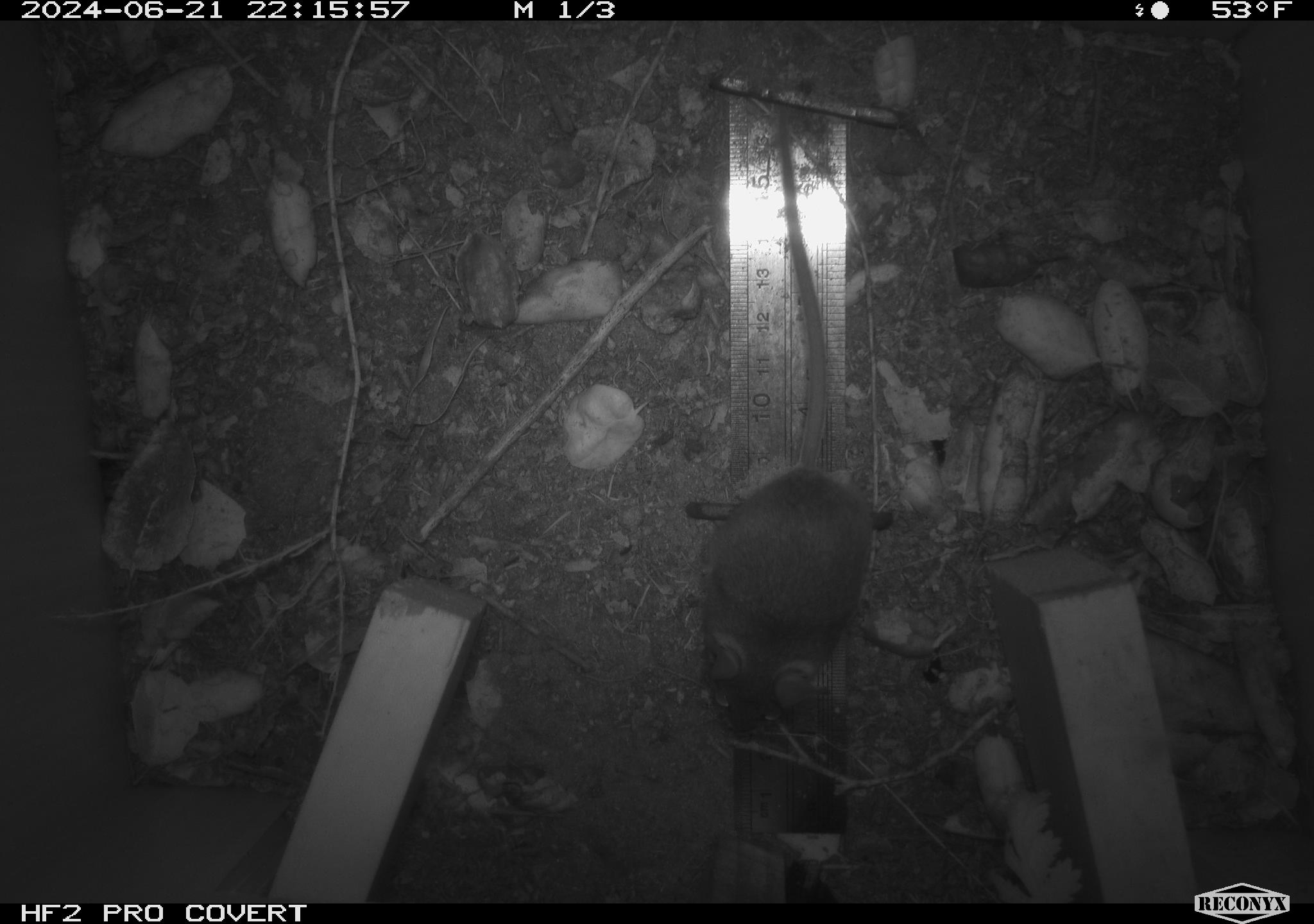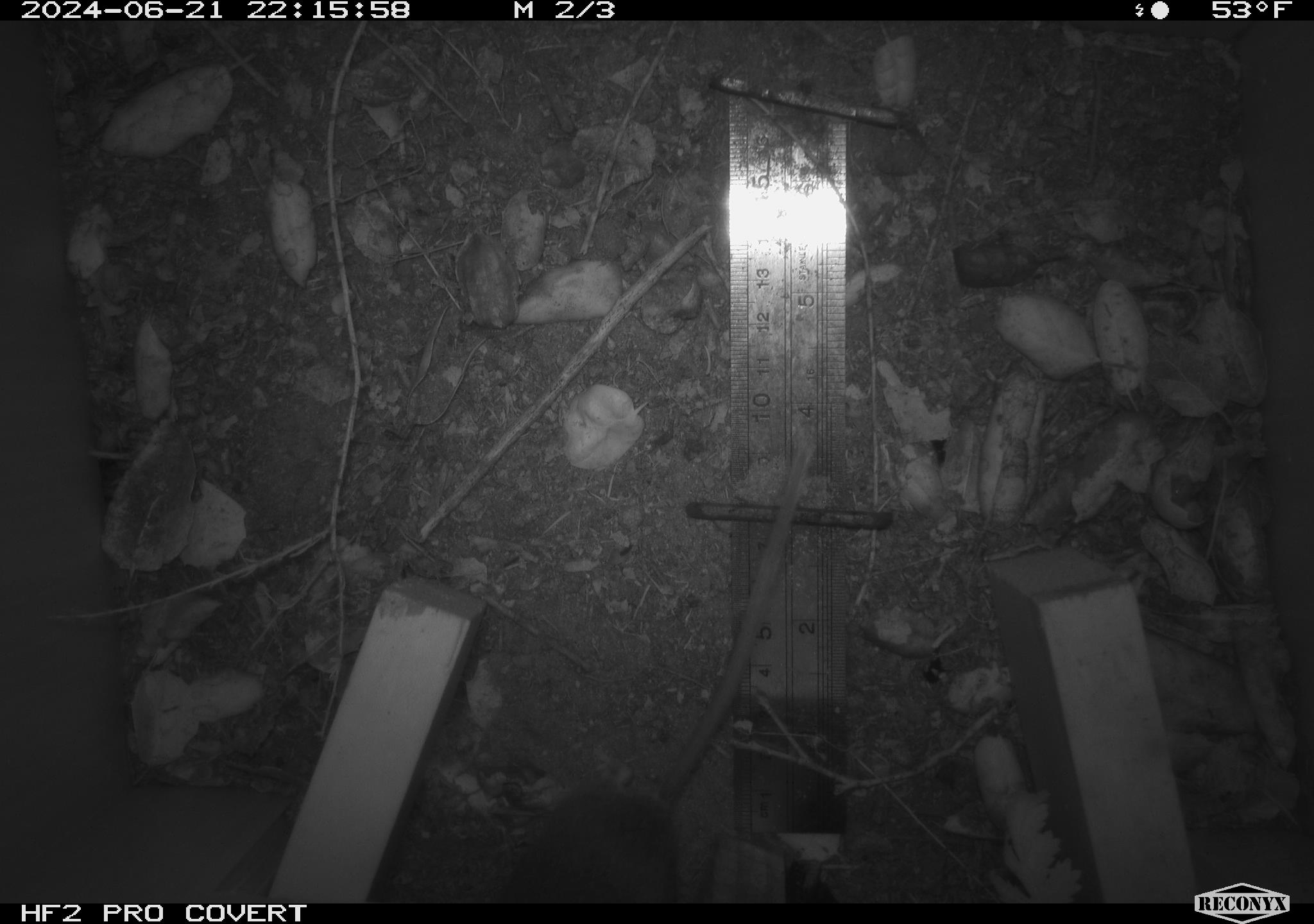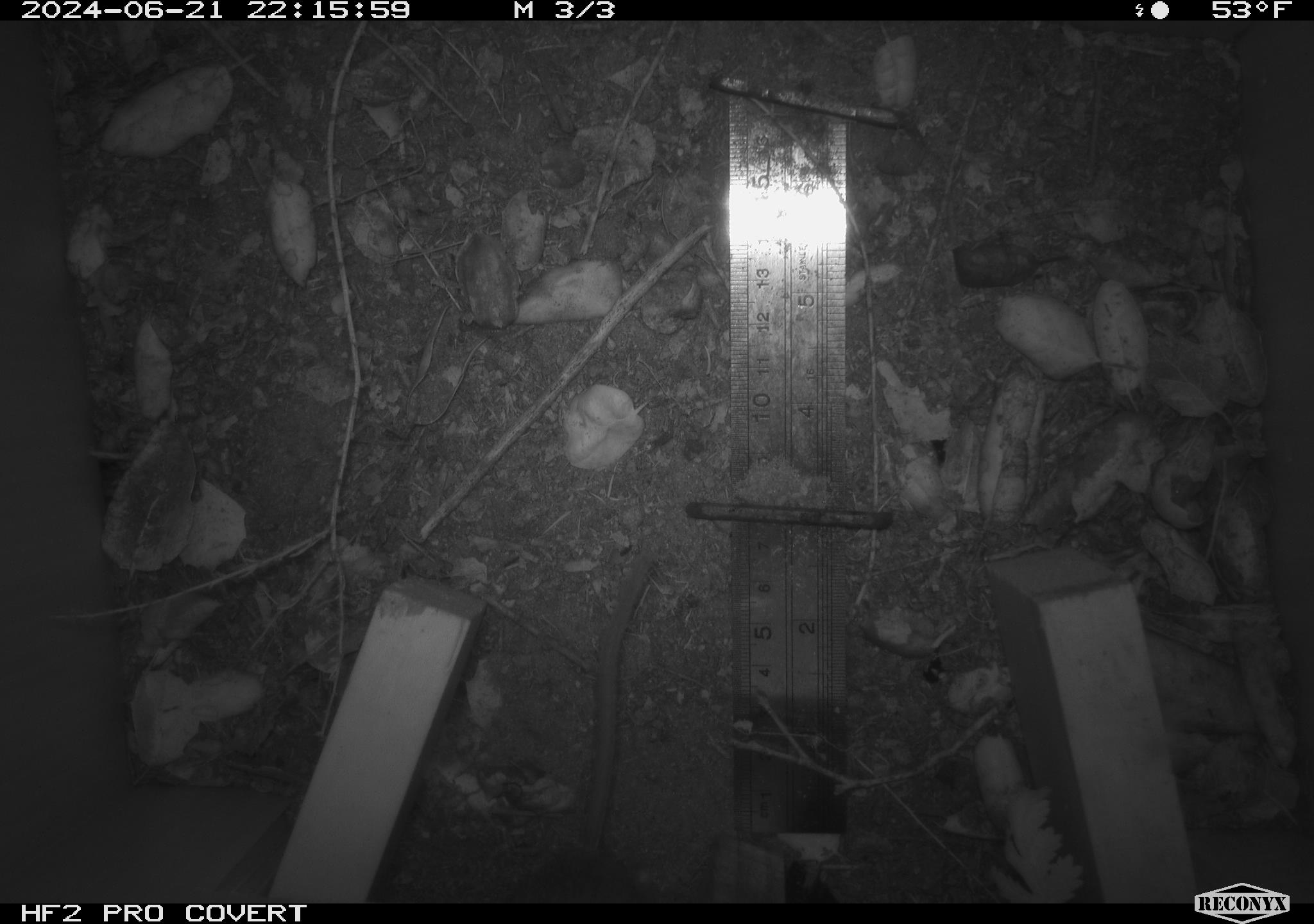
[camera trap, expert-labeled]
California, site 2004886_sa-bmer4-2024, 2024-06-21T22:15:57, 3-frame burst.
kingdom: Animalia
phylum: Chordata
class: Mammalia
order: Rodentia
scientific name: Rodentia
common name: woodrat or rat or mouse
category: woodrat or rat or mouse species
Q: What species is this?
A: Woodrat or rat or mouse species (woodrat or rat or mouse) (Rodentia).